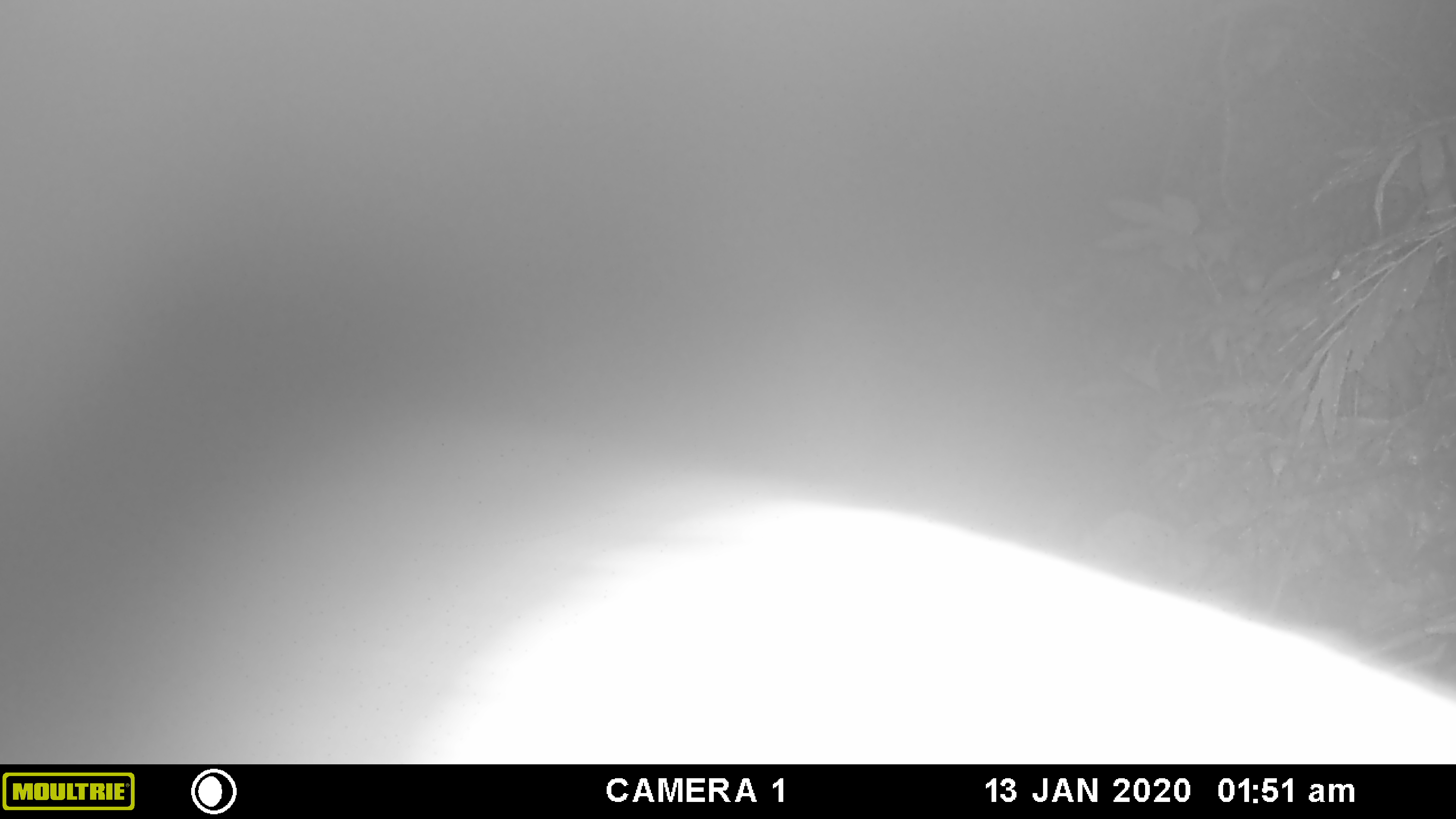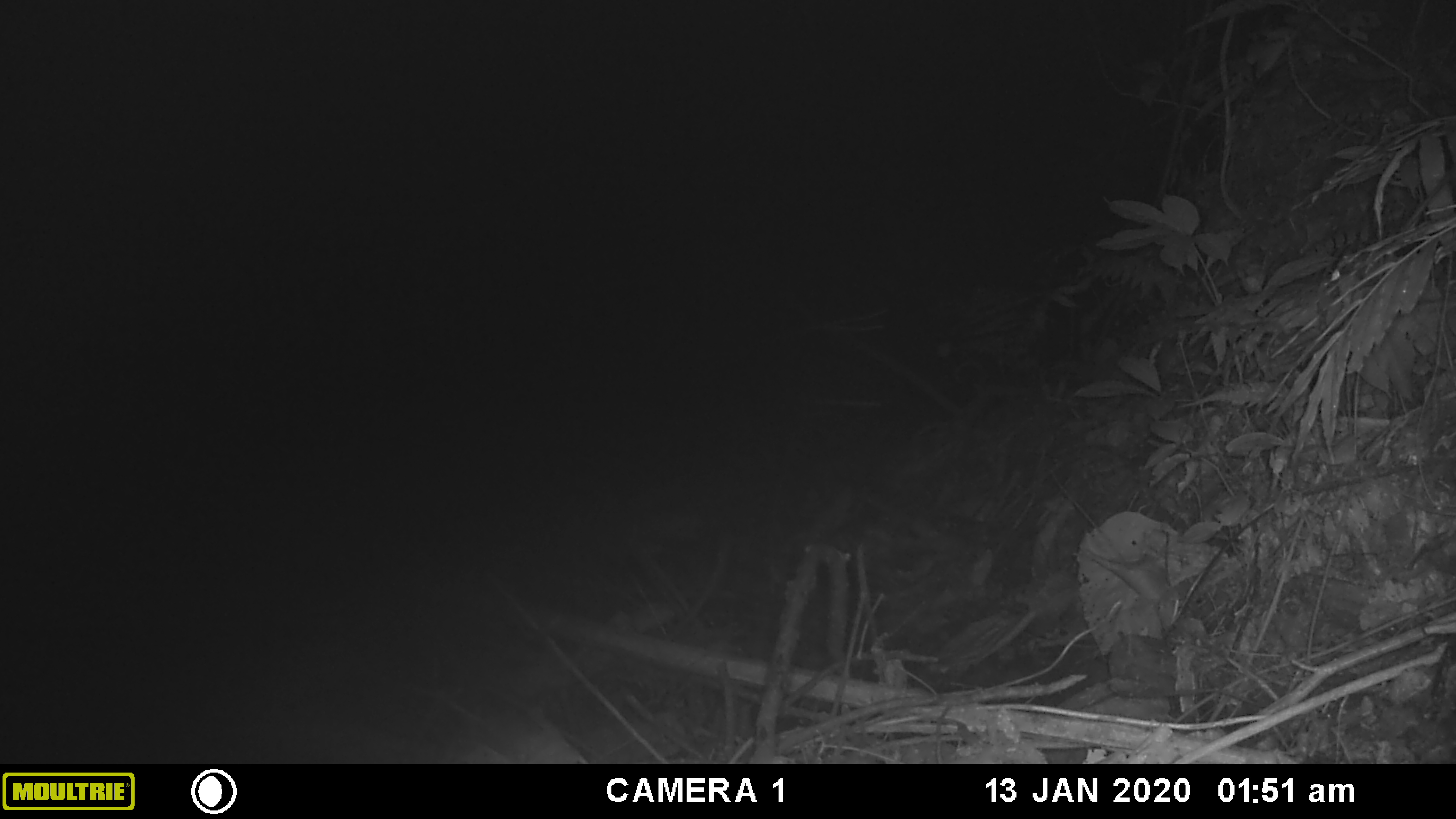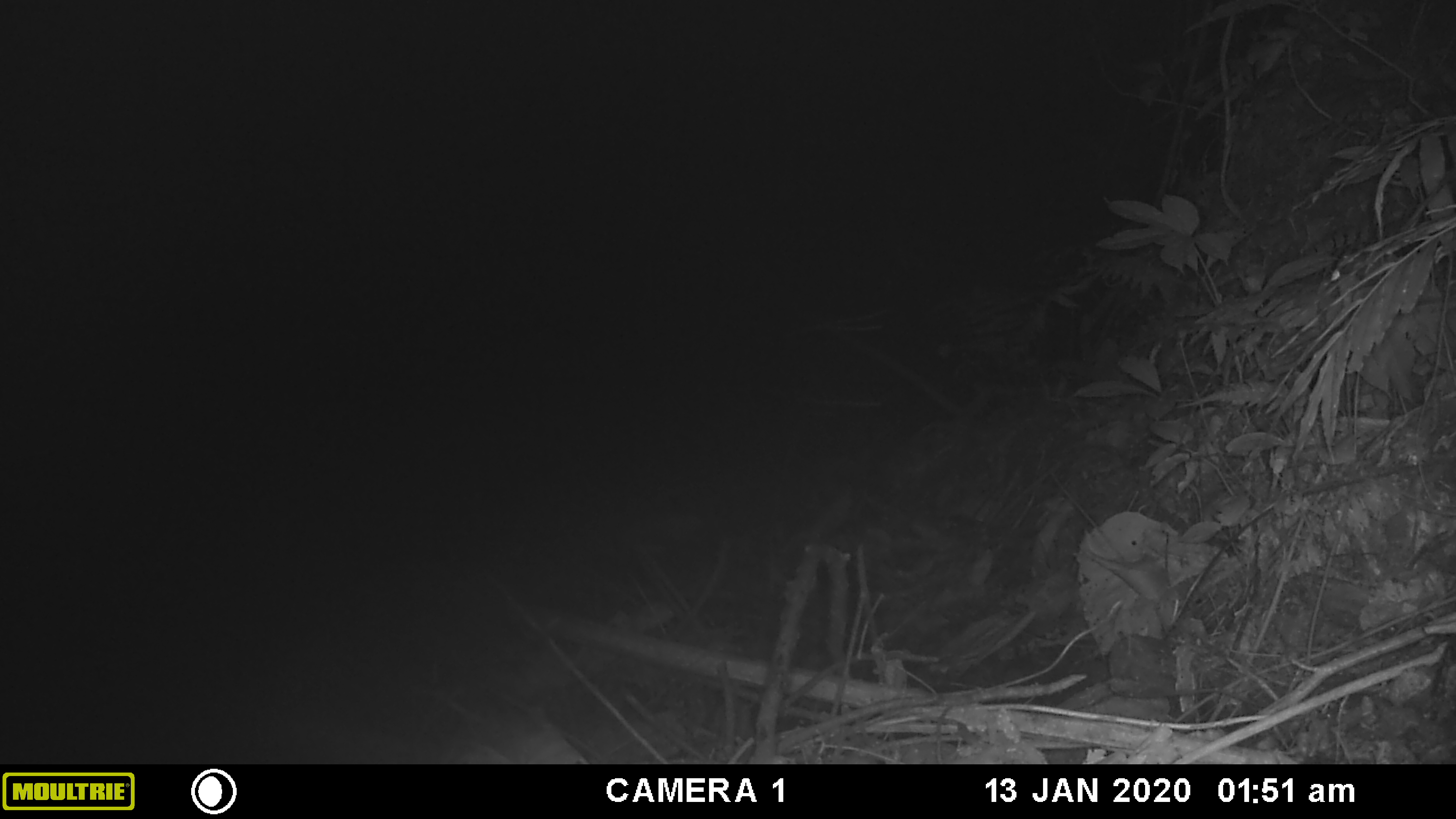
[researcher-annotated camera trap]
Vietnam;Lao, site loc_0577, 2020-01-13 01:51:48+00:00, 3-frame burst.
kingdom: Animalia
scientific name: Animalia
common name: animal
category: unidentified animal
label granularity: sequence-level